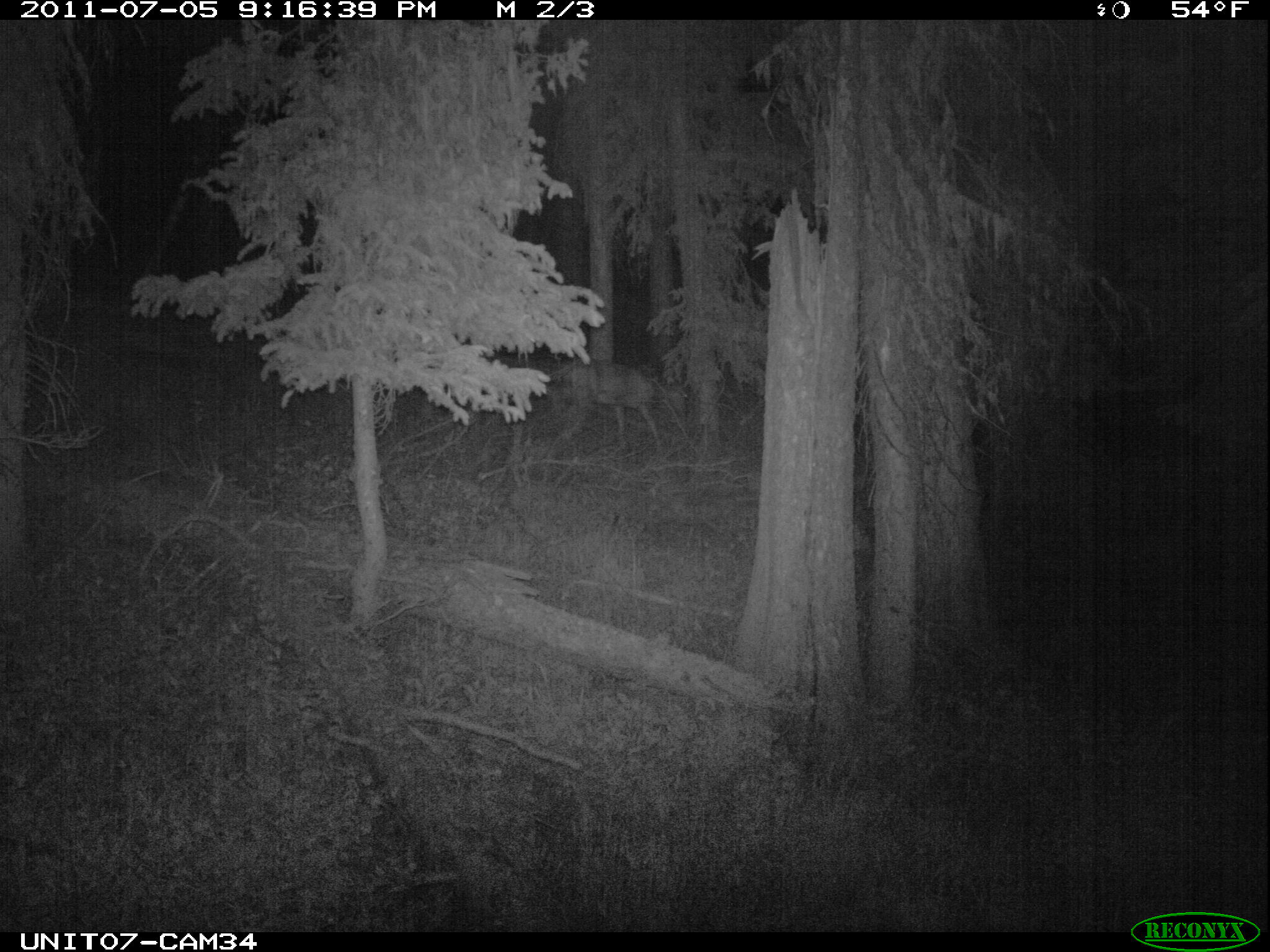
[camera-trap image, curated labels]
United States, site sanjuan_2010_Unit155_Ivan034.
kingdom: Animalia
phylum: Chordata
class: Mammalia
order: Artiodactyla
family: Cervidae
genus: Odocoileus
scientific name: Odocoileus hemionus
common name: mule deer